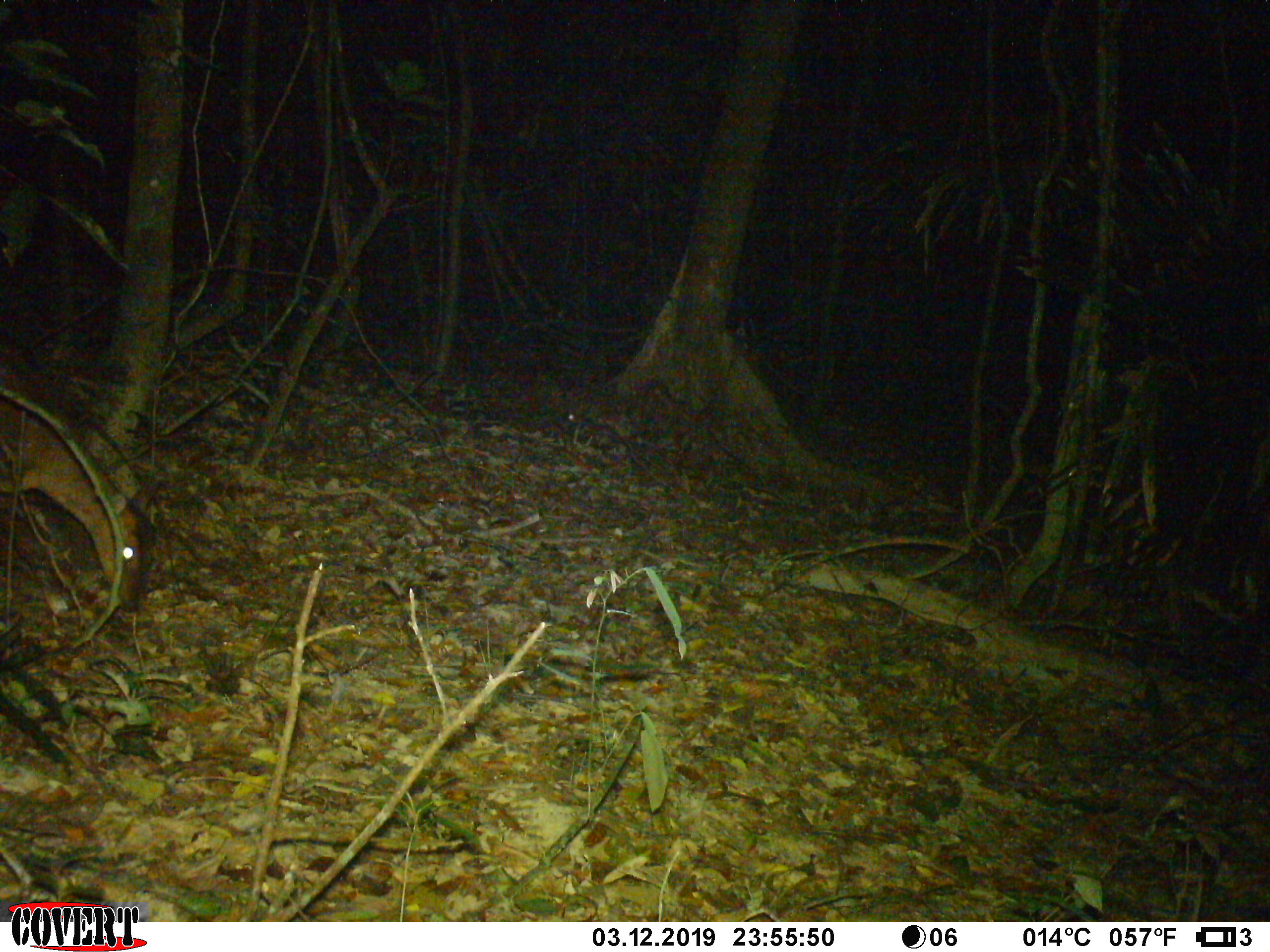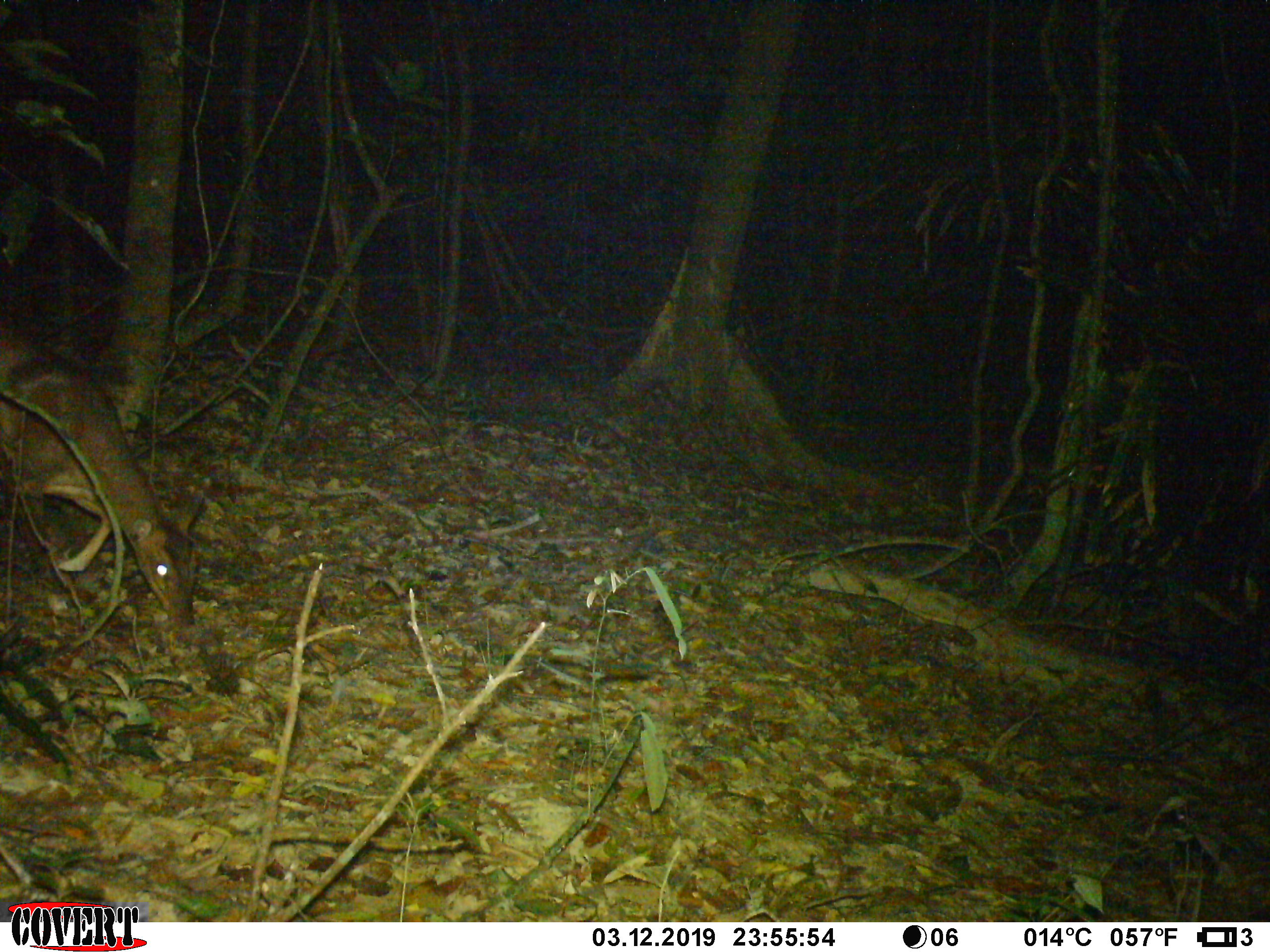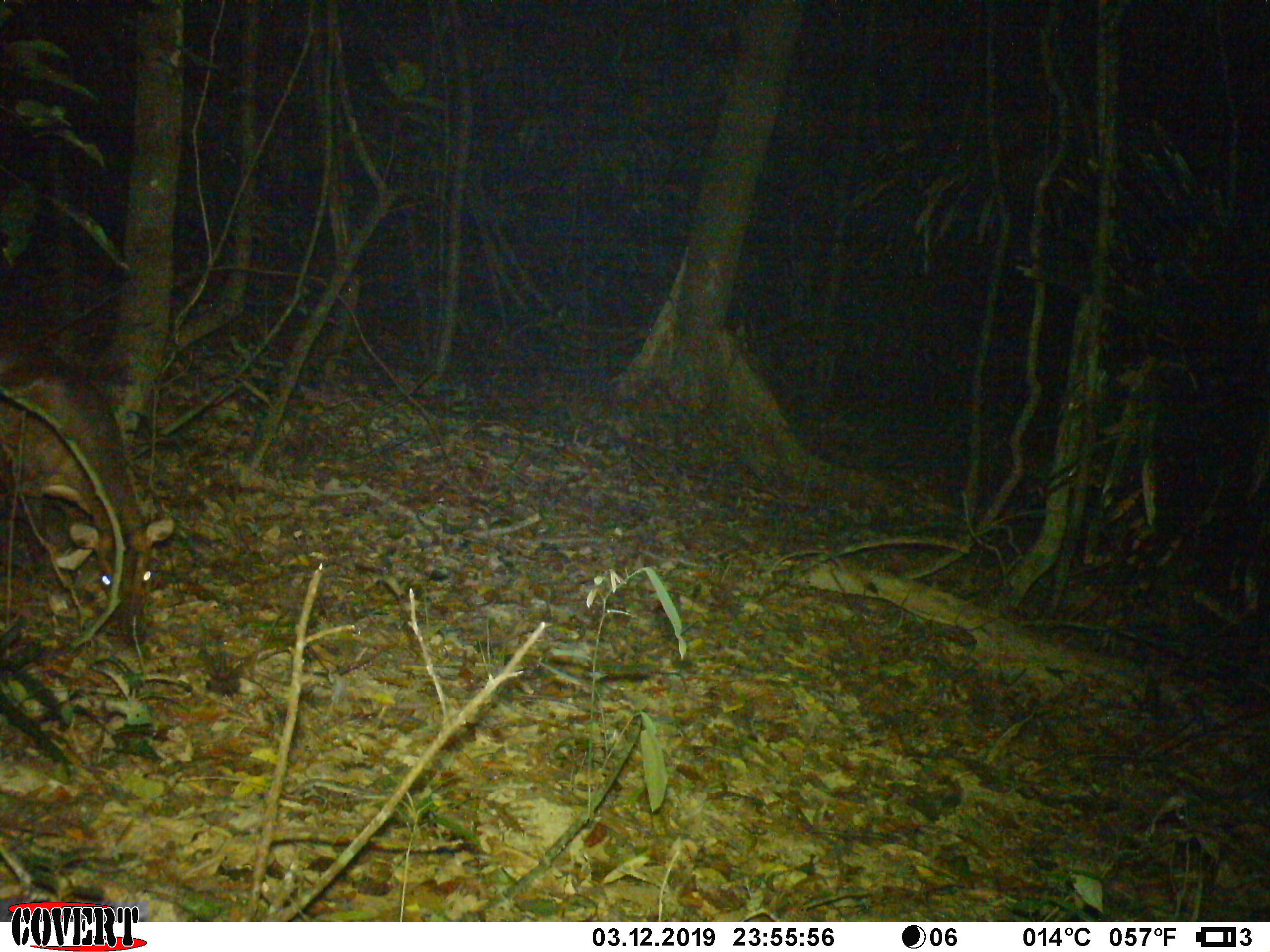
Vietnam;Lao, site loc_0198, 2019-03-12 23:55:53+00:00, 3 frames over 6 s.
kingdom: Animalia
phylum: Chordata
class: Mammalia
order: Artiodactyla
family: Cervidae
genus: Muntiacus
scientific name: Muntiacus vuquangensis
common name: large-antlered muntjac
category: large antlered muntjac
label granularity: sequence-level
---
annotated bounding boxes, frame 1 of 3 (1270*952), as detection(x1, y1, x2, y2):
large antlered muntjac: detection(0, 342, 158, 615)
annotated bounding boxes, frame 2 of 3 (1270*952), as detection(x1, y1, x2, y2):
large antlered muntjac: detection(0, 316, 205, 628)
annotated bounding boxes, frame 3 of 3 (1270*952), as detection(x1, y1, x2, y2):
large antlered muntjac: detection(0, 316, 175, 645)